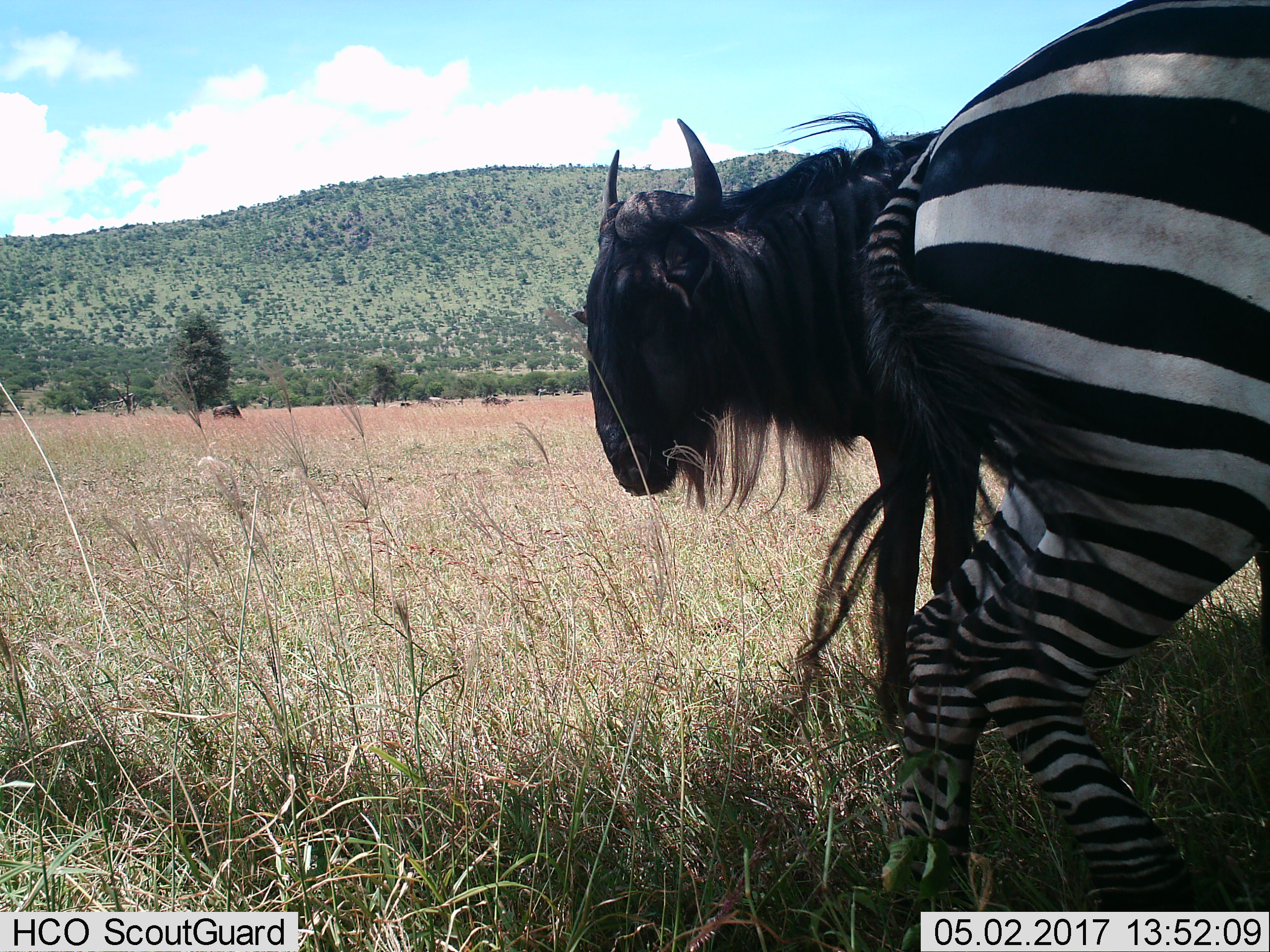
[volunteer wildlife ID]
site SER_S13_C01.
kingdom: Animalia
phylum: Chordata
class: Mammalia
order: Artiodactyla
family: Bovidae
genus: Connochaetes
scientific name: Connochaetes taurinus taurinus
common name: blue wildebeest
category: wildebeestblue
Wildebeestblue (blue wildebeest) (Connochaetes taurinus taurinus), count 1. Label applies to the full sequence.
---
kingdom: Animalia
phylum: Chordata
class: Mammalia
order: Perissodactyla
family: Equidae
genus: Equus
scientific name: Equus quagga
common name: plains zebra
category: zebraplains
Zebraplains (plains zebra) (Equus quagga), count 1. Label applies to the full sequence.